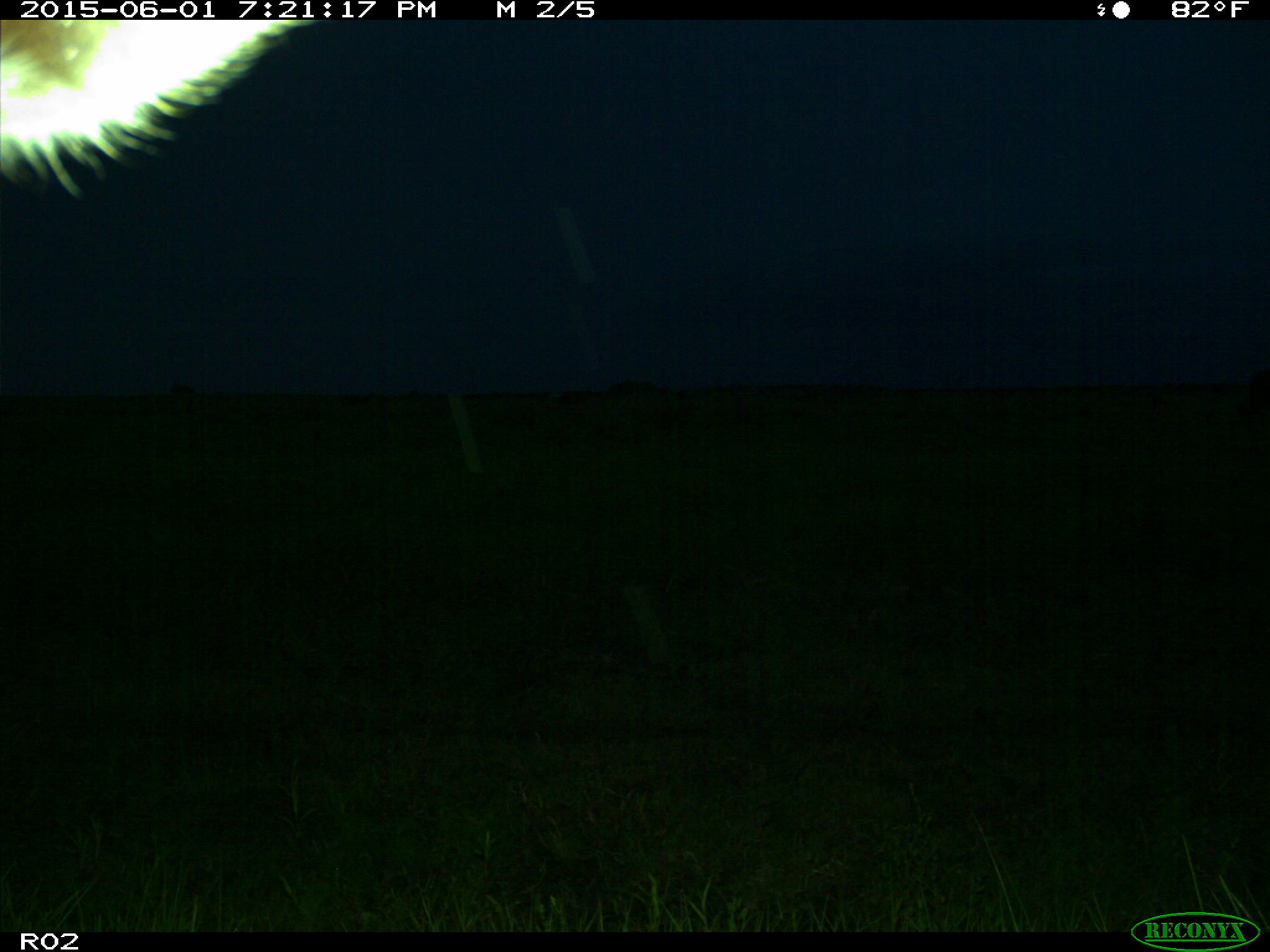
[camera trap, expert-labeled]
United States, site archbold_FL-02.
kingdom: Animalia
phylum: Chordata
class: Mammalia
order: Artiodactyla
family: Bovidae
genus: Bos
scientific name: Bos taurus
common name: domestic cow